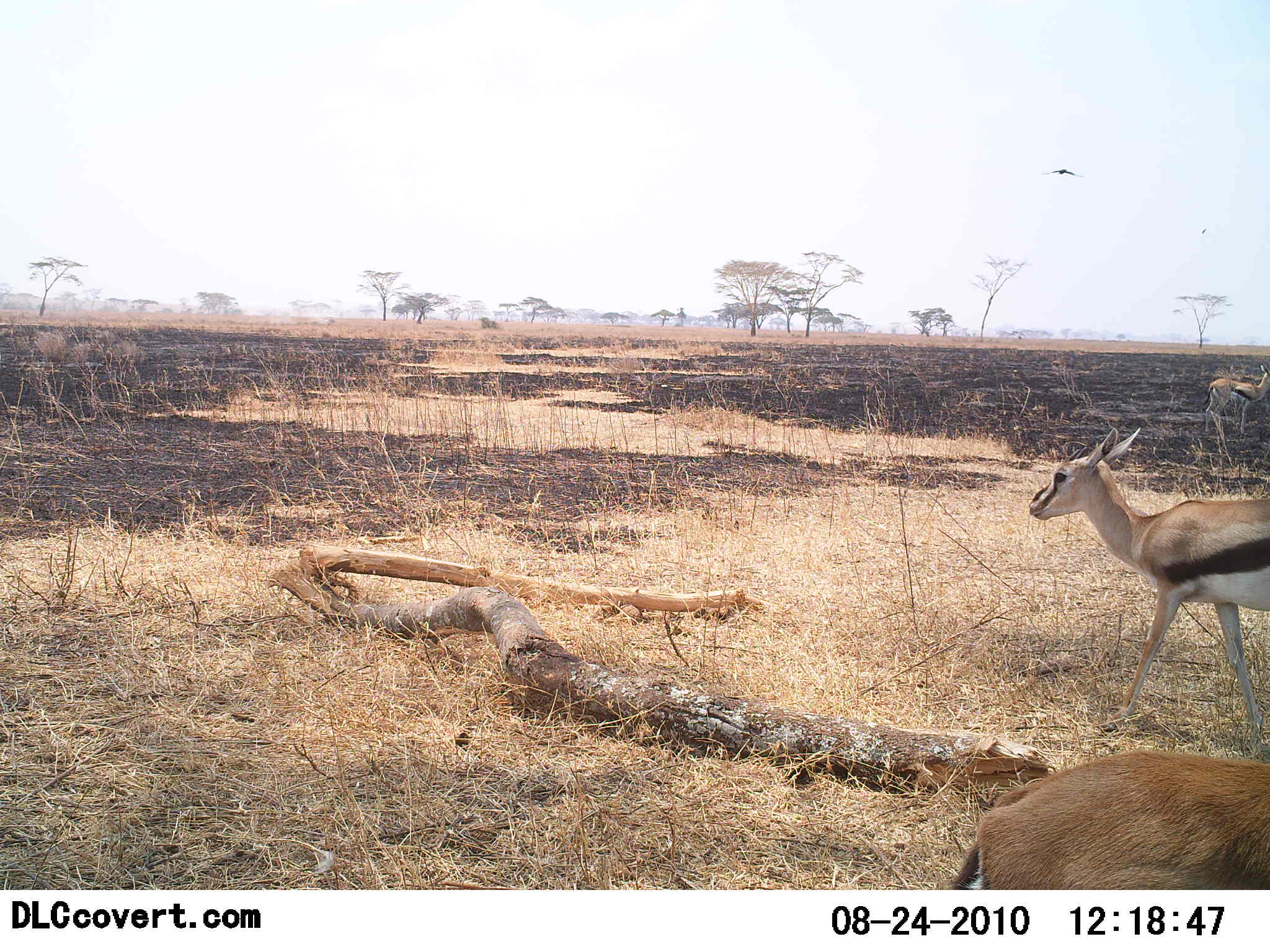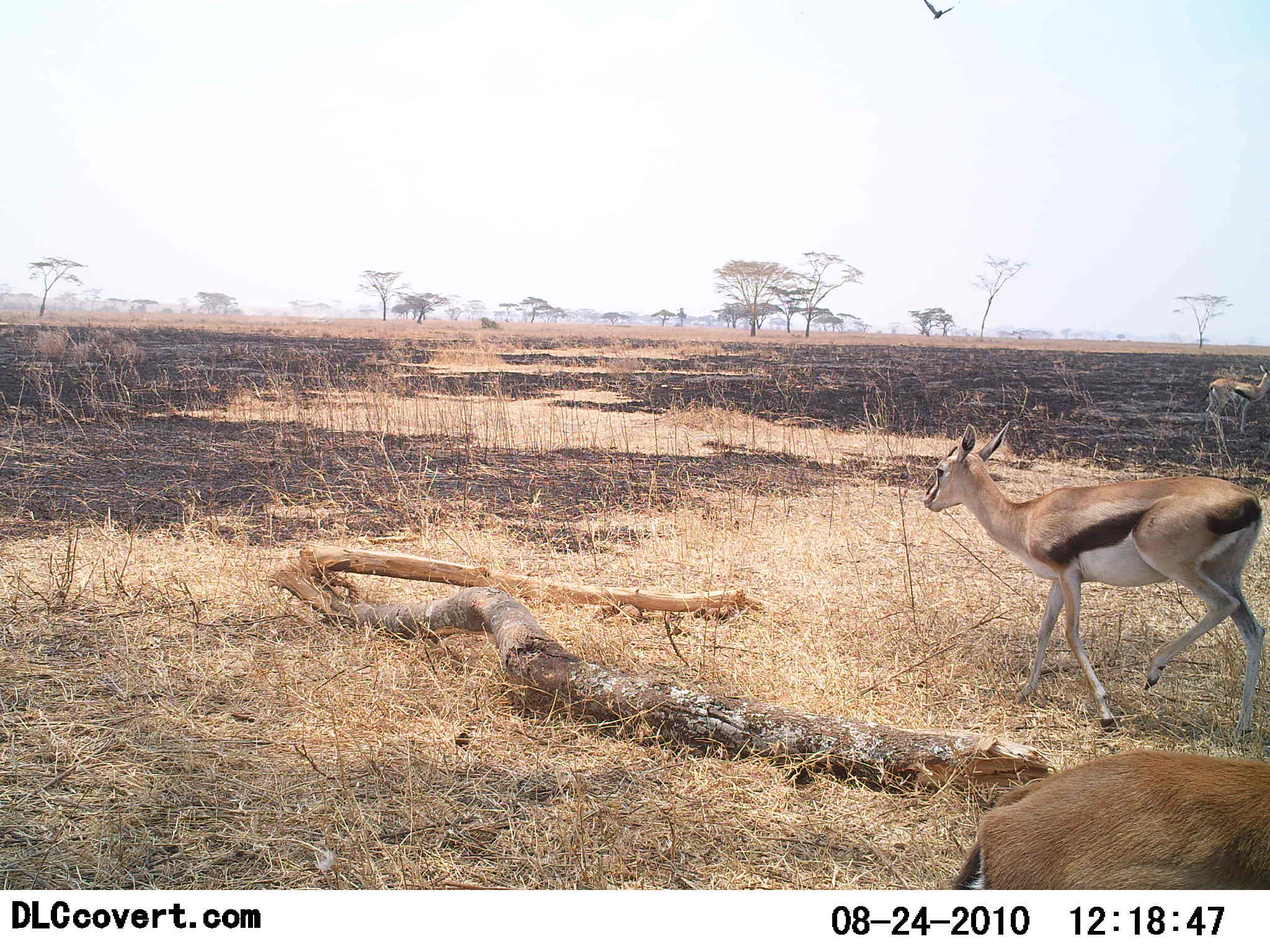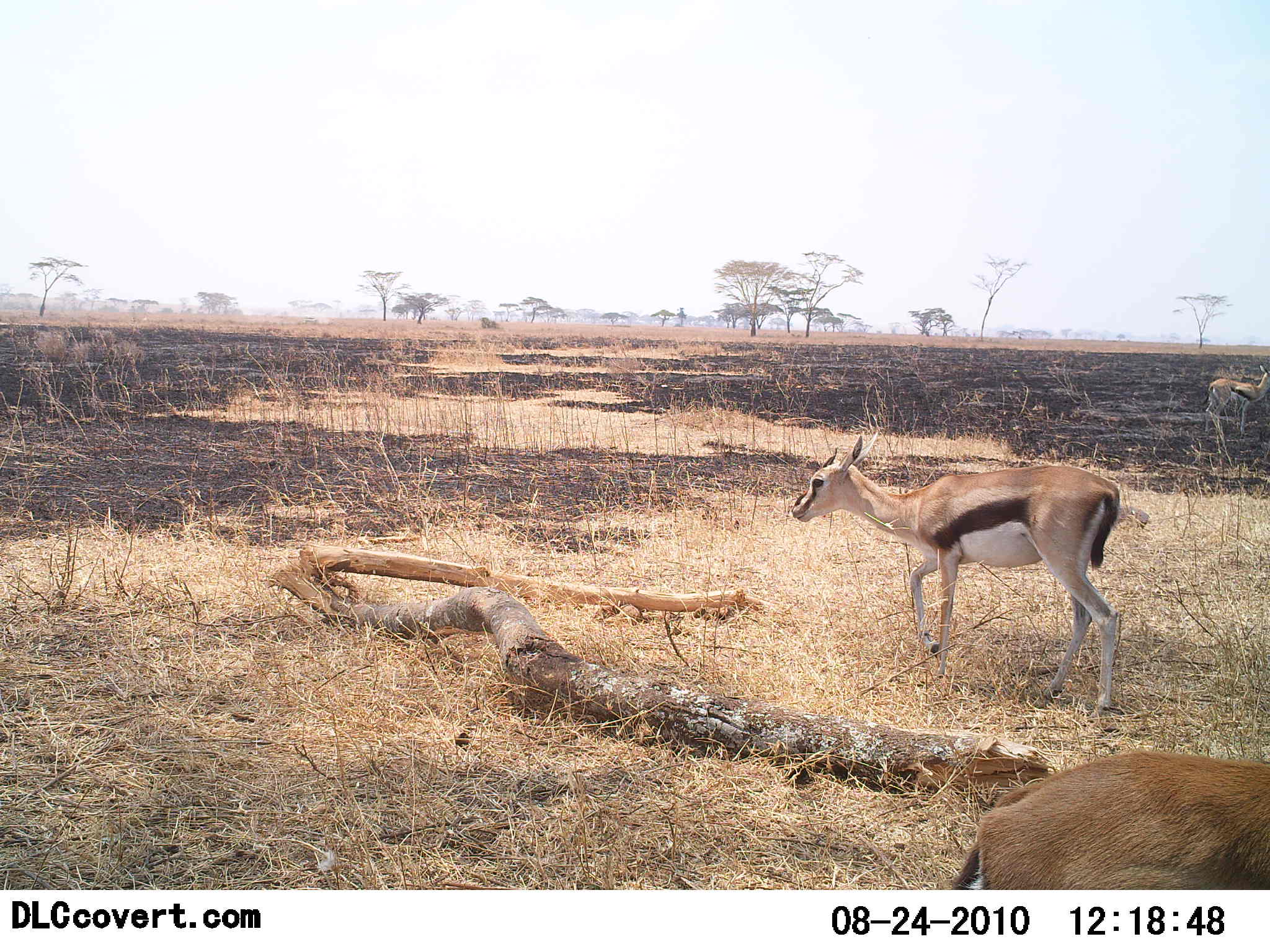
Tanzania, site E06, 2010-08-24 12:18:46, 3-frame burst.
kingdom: Animalia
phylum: Chordata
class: Mammalia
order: Artiodactyla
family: Bovidae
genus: Eudorcas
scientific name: Eudorcas thomsonii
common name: thomson's gazelle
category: gazellethomsons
Gazellethomsons (thomson's gazelle) (Eudorcas thomsonii), count 2. Behavior (volunteer vote fractions): standing 62%, resting 0%, moving 94%, interacting 0%. Young present (vote fraction): 0%. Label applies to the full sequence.